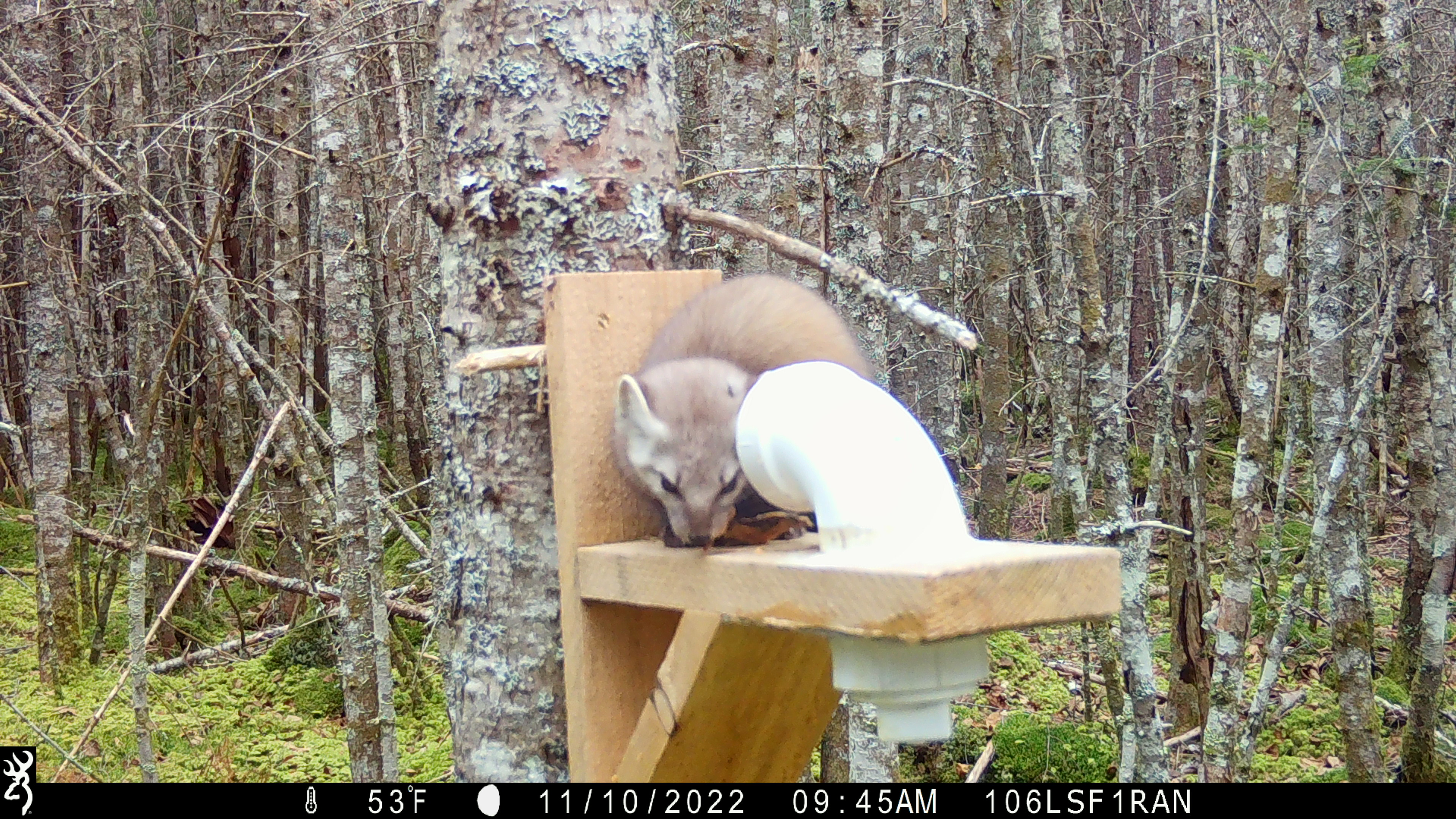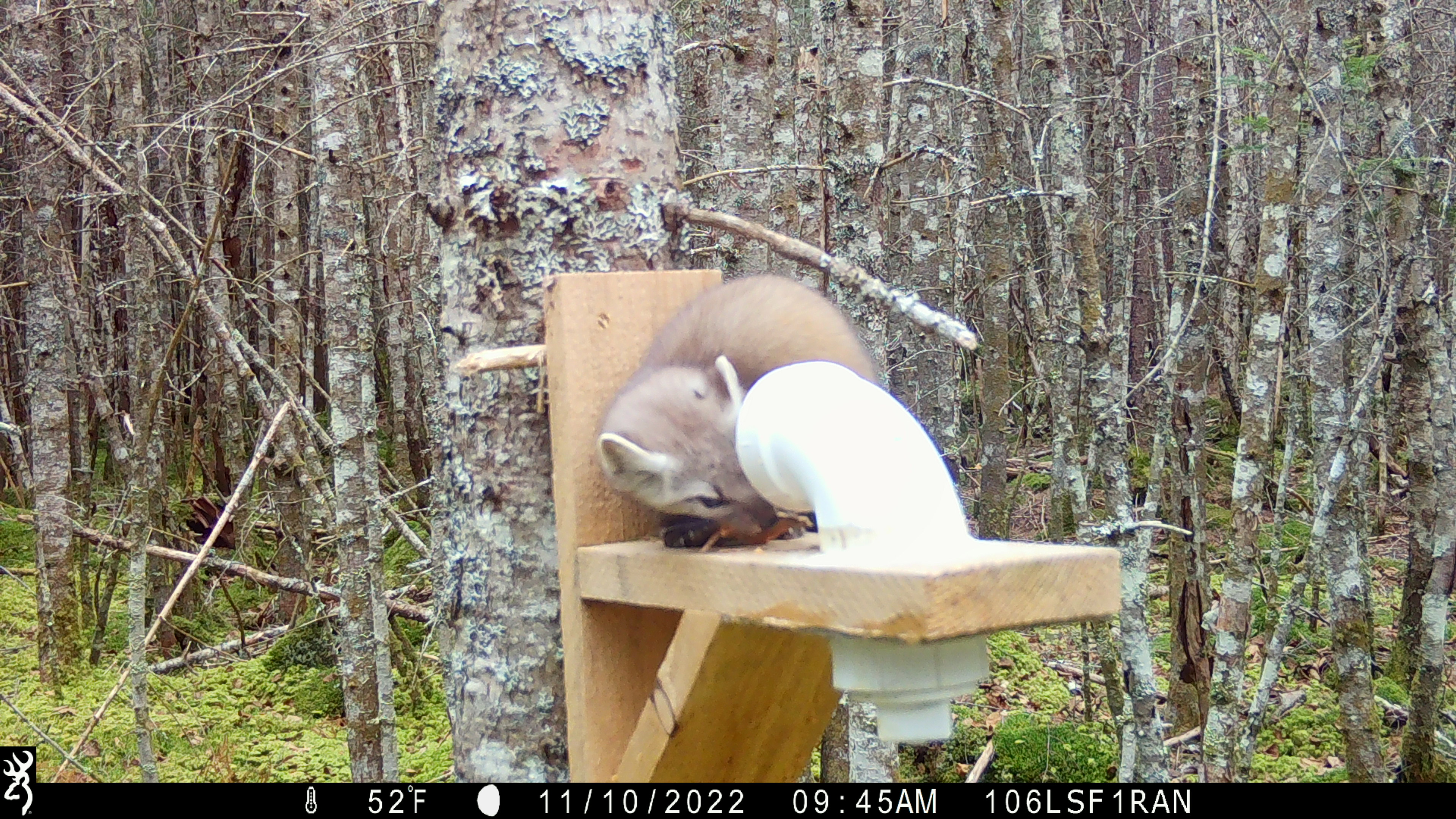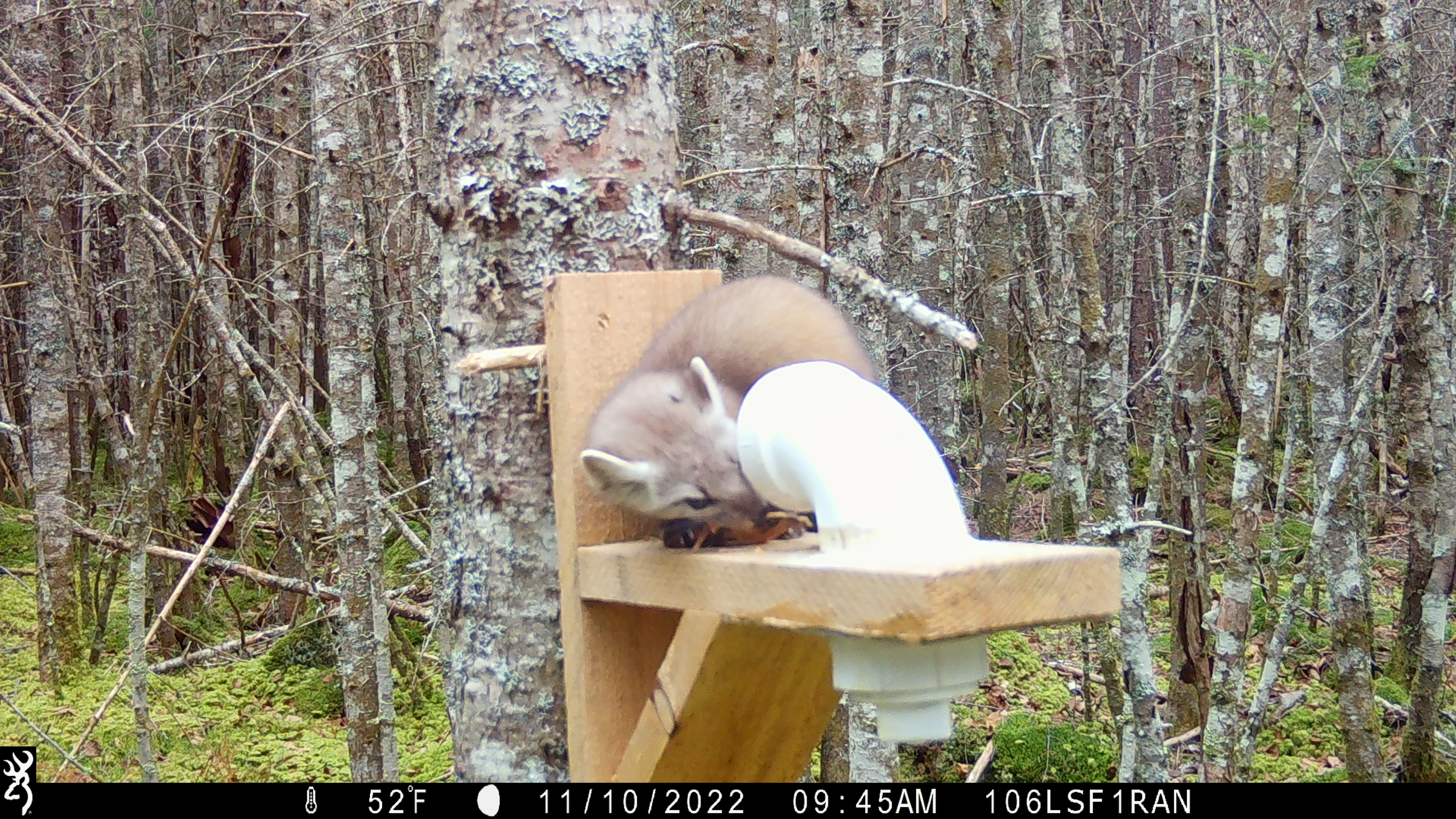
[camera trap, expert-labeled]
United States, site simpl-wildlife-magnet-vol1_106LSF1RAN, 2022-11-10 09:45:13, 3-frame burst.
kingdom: Animalia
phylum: Chordata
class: Mammalia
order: Carnivora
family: Mustelidae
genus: Martes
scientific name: Martes americana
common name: american marten